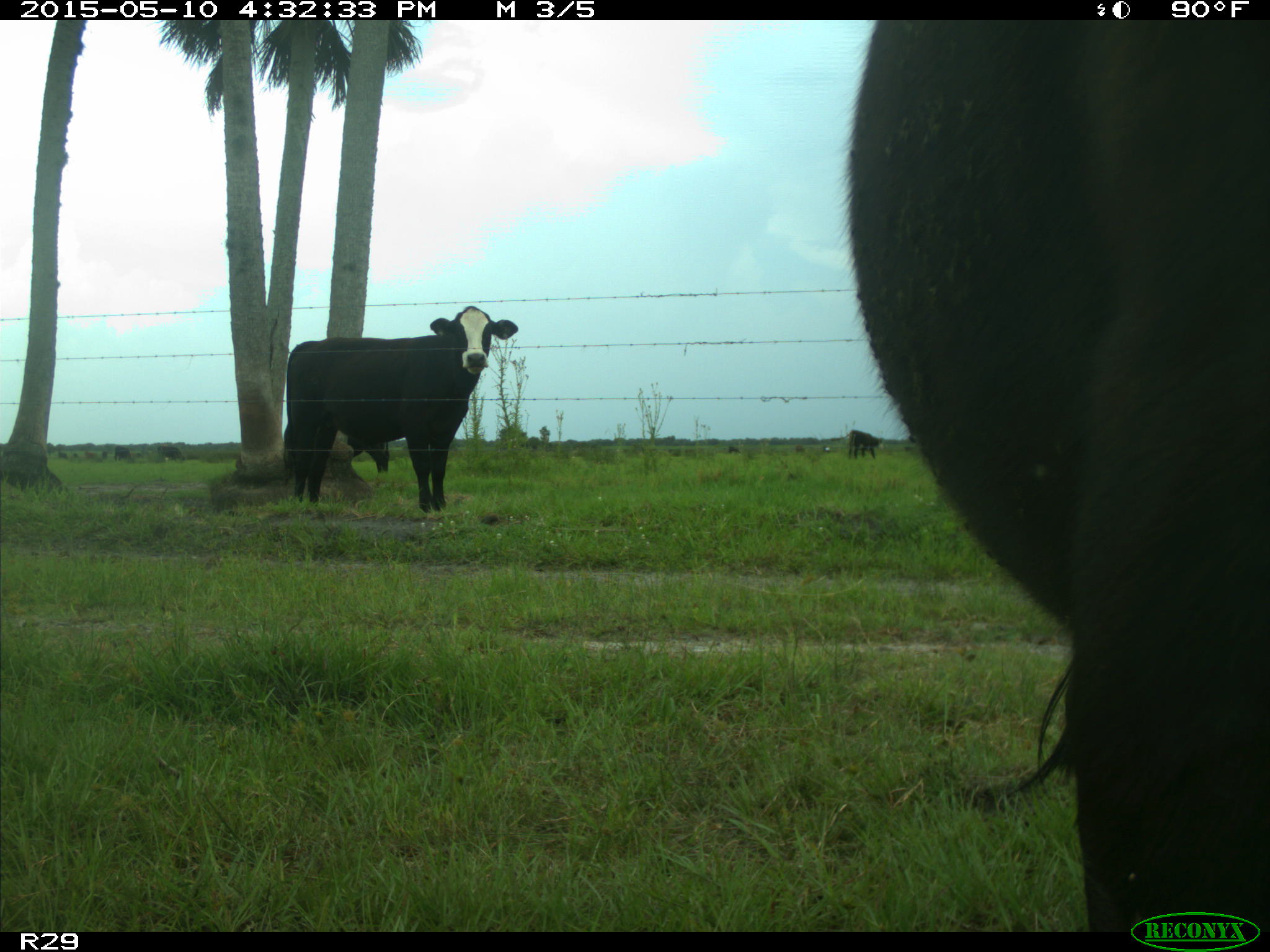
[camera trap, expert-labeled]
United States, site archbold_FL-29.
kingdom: Animalia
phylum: Chordata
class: Mammalia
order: Artiodactyla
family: Bovidae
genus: Bos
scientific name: Bos taurus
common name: domestic cow